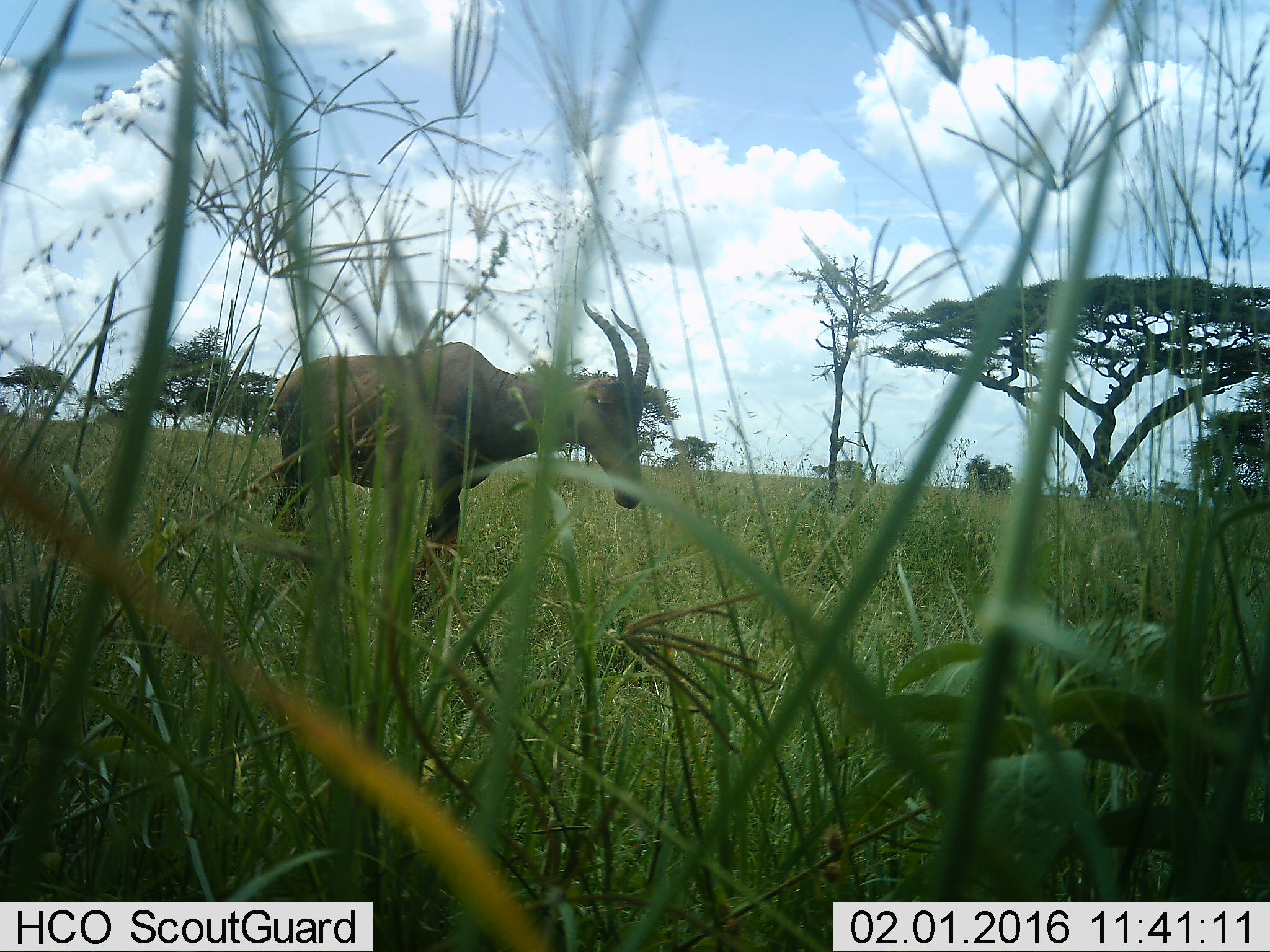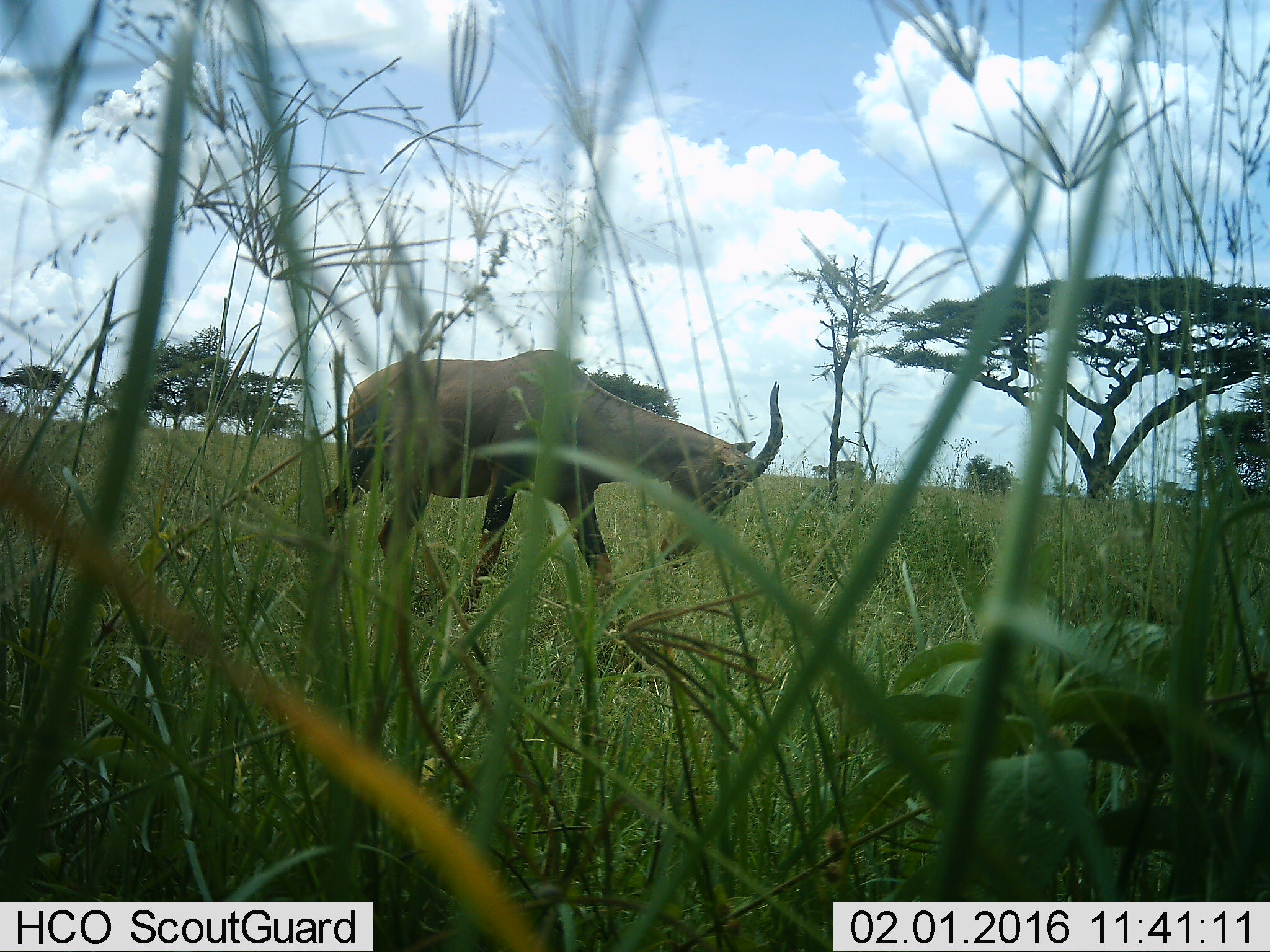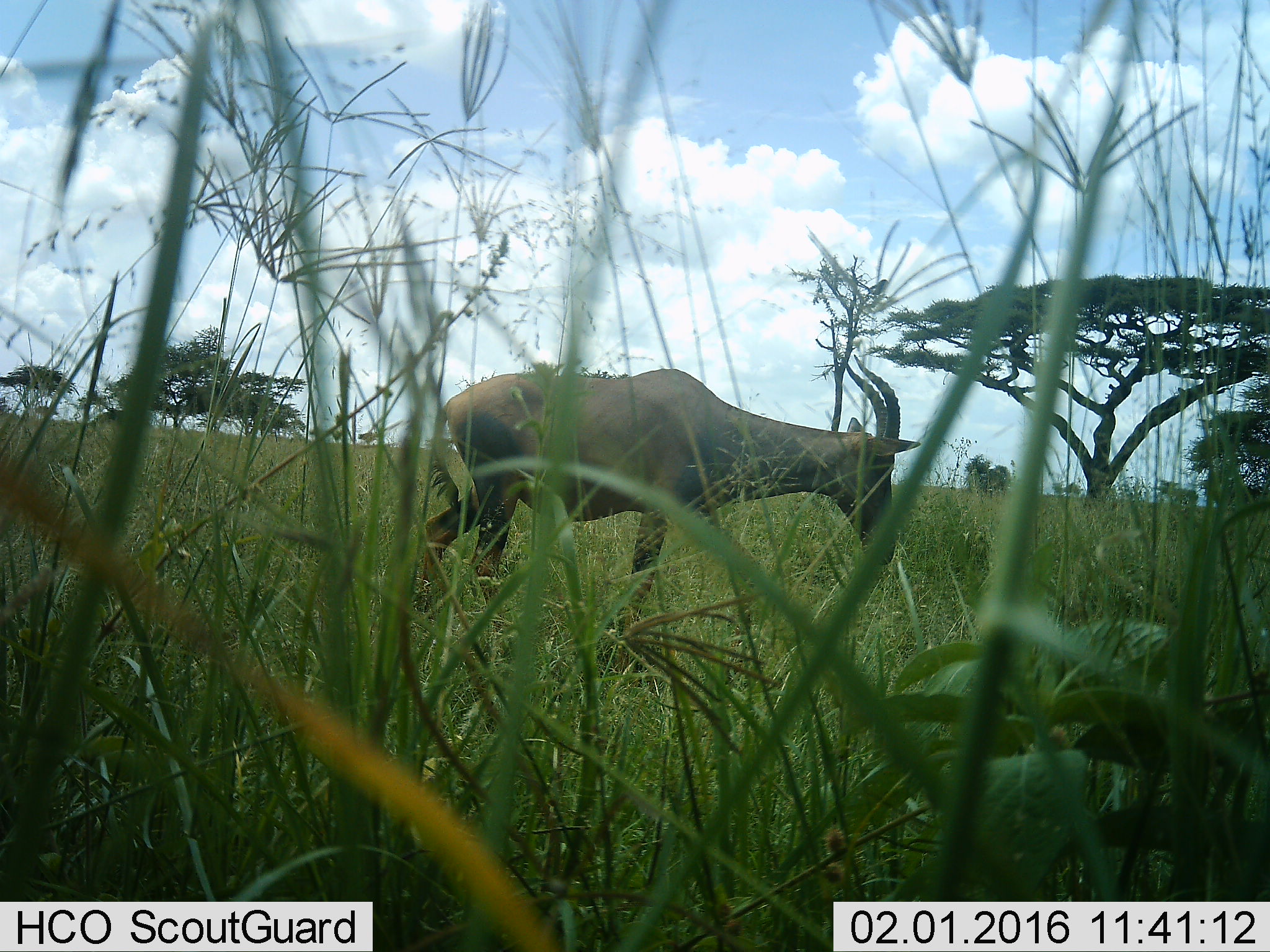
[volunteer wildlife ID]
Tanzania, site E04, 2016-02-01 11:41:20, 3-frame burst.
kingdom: Animalia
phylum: Chordata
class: Mammalia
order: Artiodactyla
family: Bovidae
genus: Damaliscus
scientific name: Damaliscus lunatus jimela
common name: topi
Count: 1.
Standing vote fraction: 0%.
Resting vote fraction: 0%.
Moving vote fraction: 100%.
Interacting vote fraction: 0%.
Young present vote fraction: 0%.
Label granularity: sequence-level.